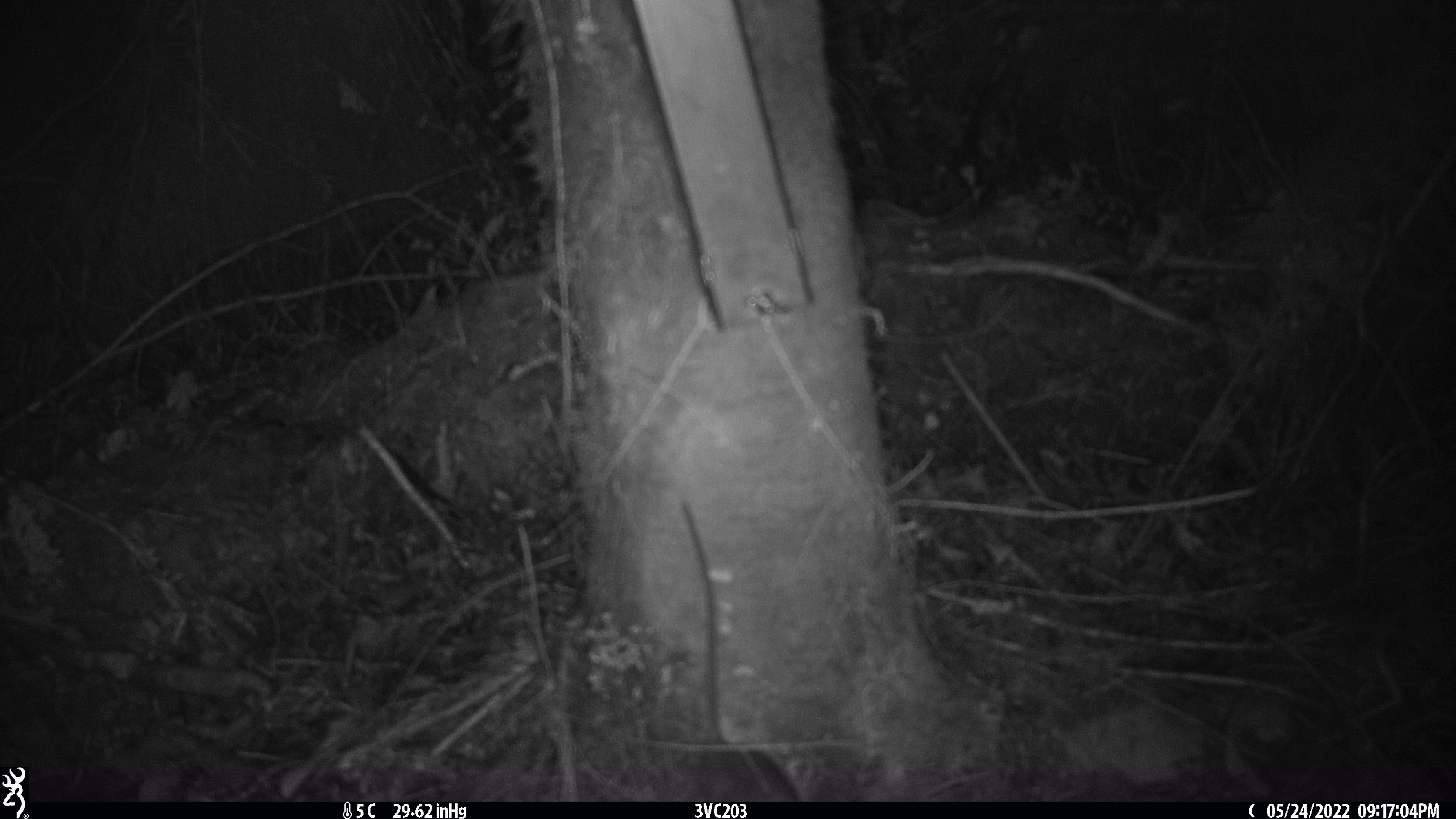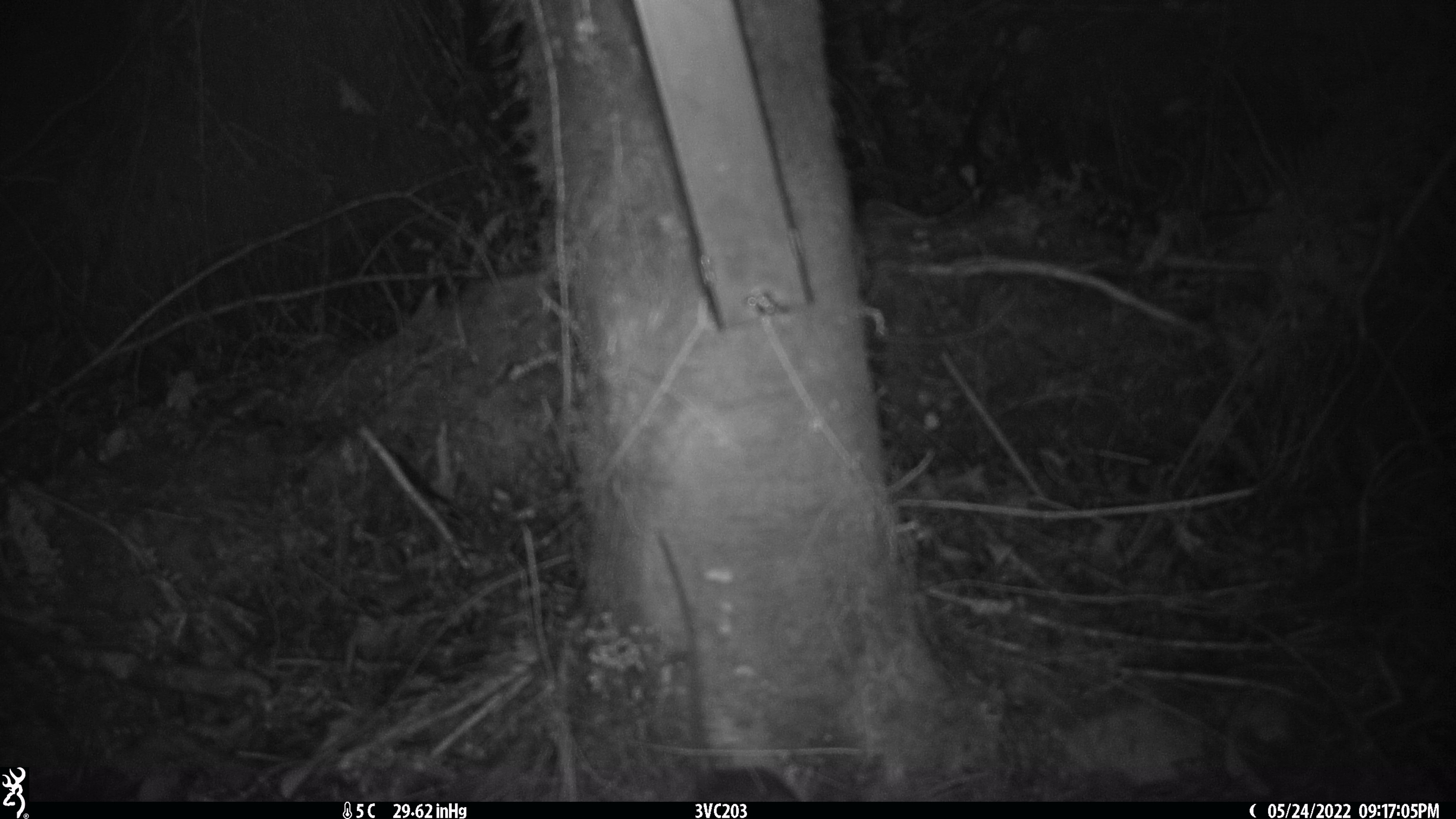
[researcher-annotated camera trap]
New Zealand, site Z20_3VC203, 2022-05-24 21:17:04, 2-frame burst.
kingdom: Animalia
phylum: Chordata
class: Mammalia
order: Rodentia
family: Muridae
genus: Rattus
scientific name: Rattus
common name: rat